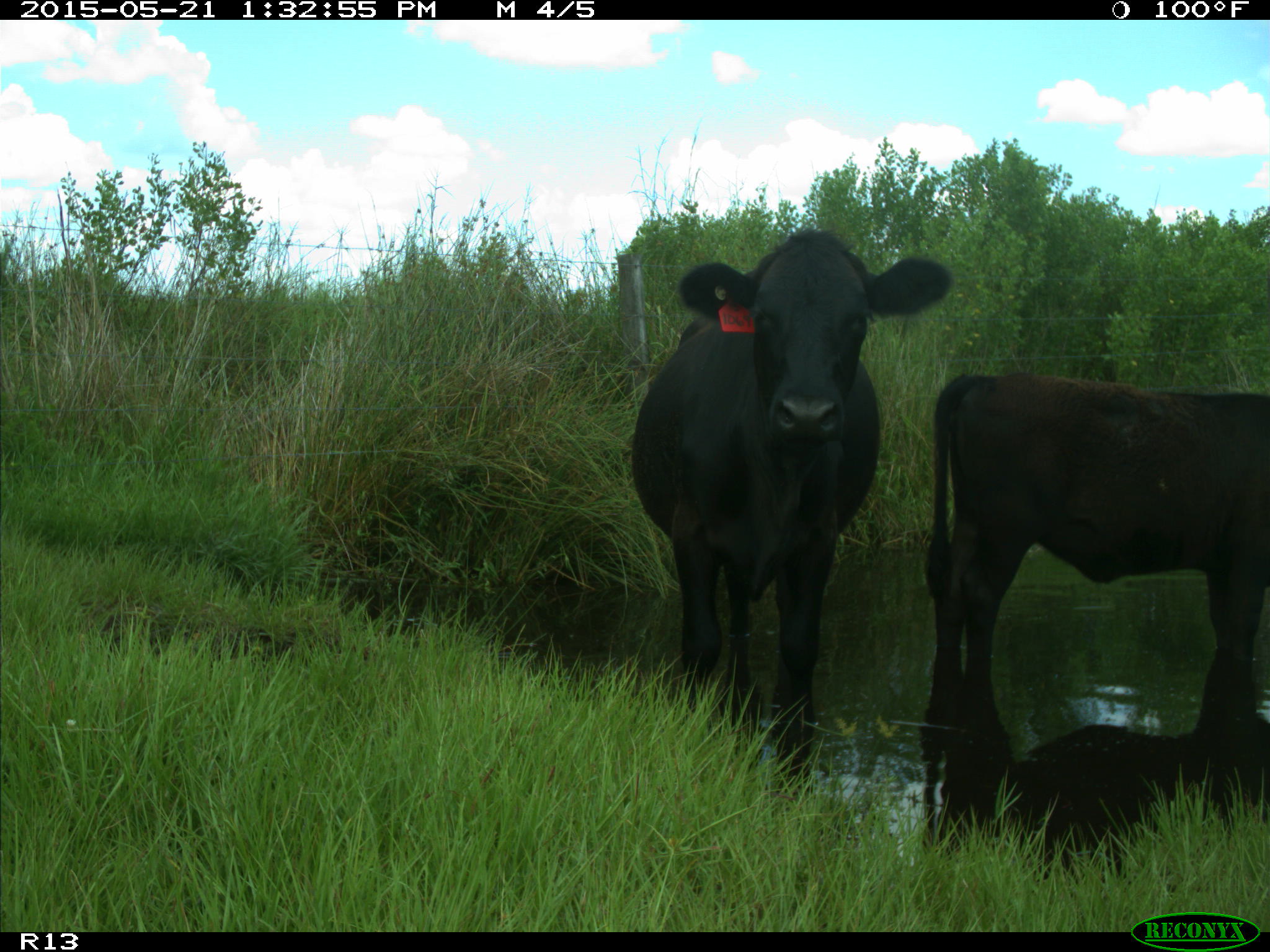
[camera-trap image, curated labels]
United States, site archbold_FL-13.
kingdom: Animalia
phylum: Chordata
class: Mammalia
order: Artiodactyla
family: Bovidae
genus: Bos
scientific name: Bos taurus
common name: domestic cow